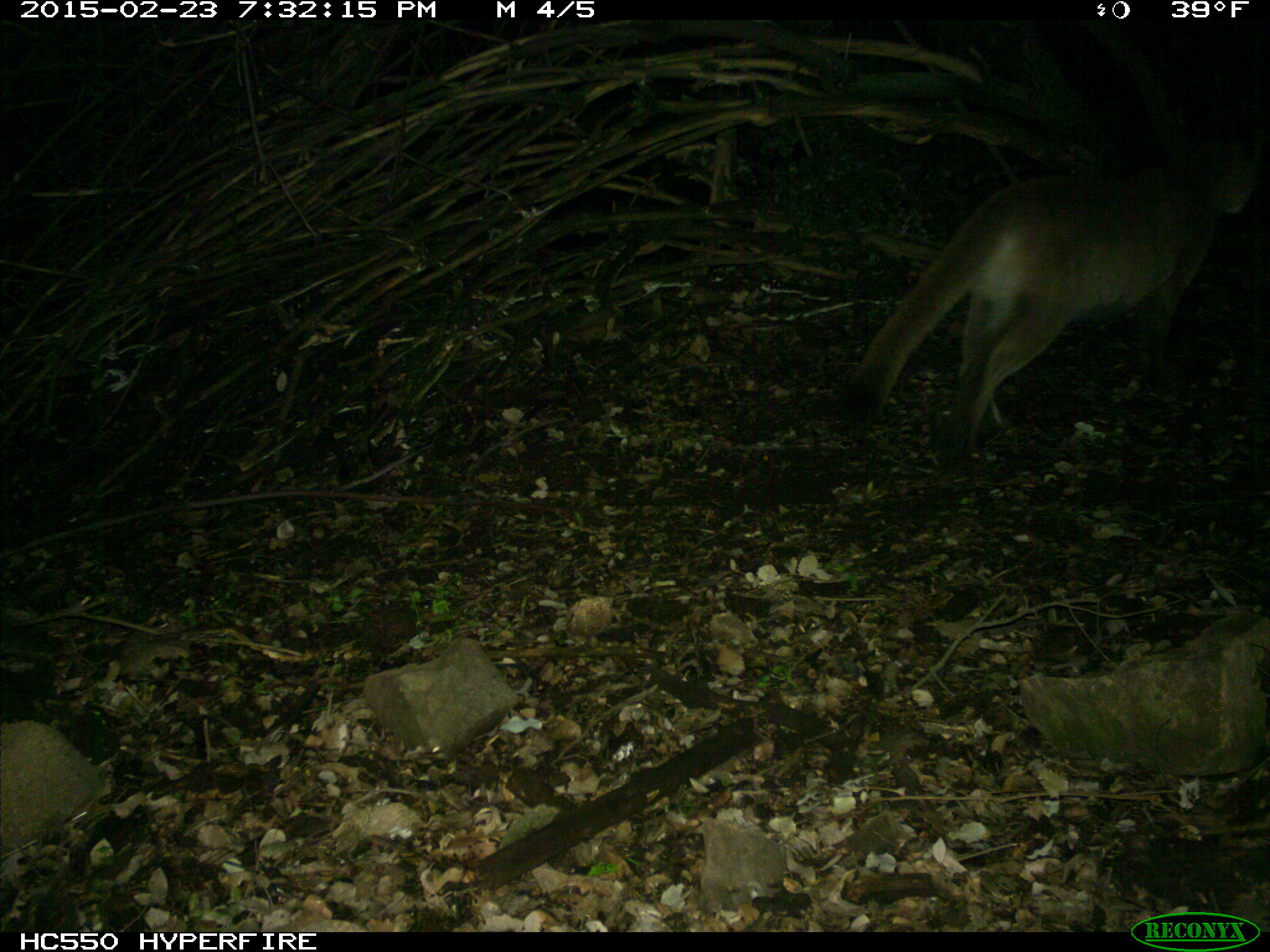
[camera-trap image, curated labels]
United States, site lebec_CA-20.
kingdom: Animalia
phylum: Chordata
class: Mammalia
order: Carnivora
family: Felidae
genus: Puma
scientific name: Puma concolor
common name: mountain lion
Puma concolor (mountain lion).